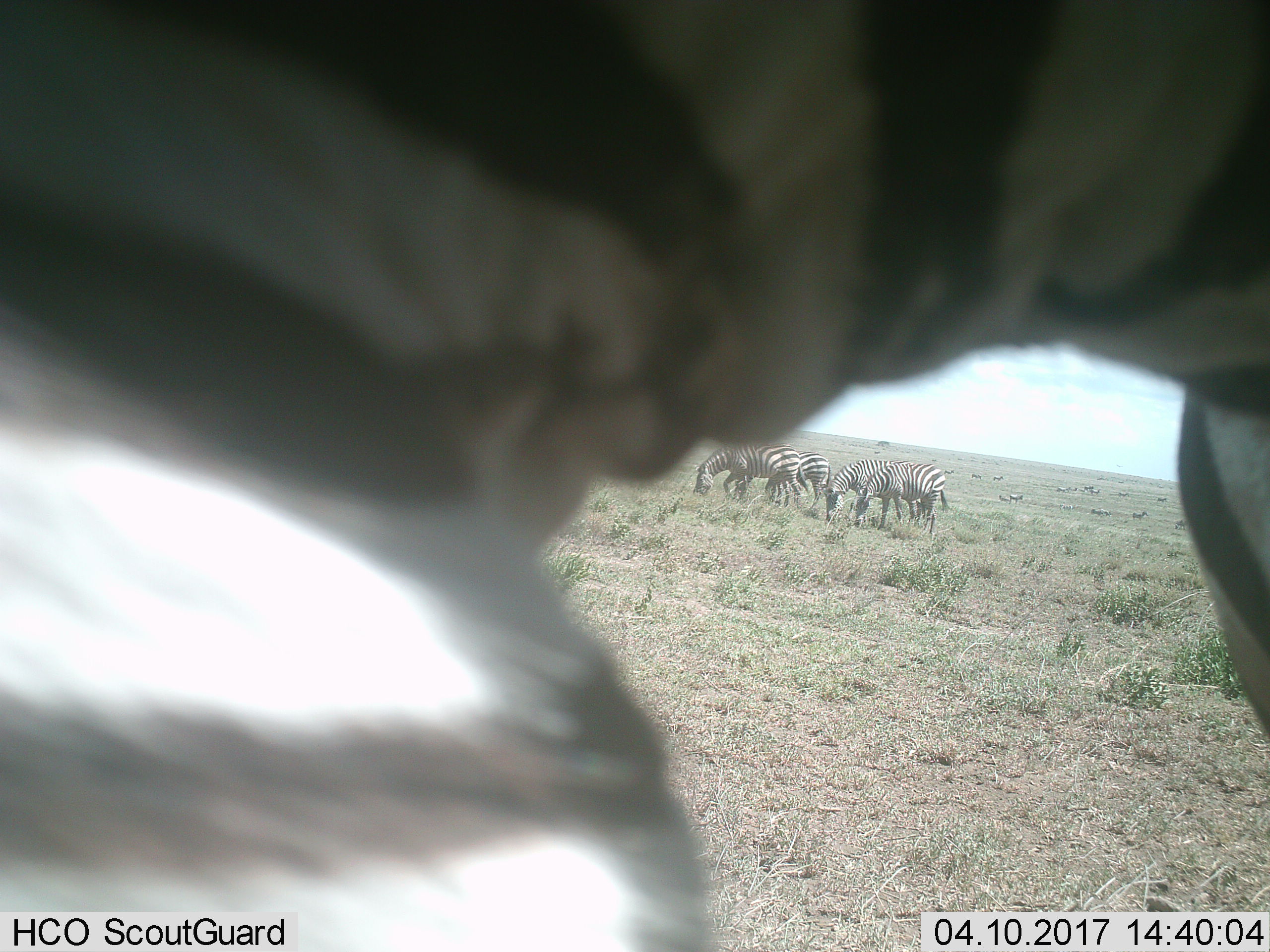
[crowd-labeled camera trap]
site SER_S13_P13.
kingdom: Animalia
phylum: Chordata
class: Mammalia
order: Perissodactyla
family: Equidae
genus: Equus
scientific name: Equus quagga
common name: plains zebra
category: zebraplains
Zebraplains (plains zebra) (Equus quagga), count 5. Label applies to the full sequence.